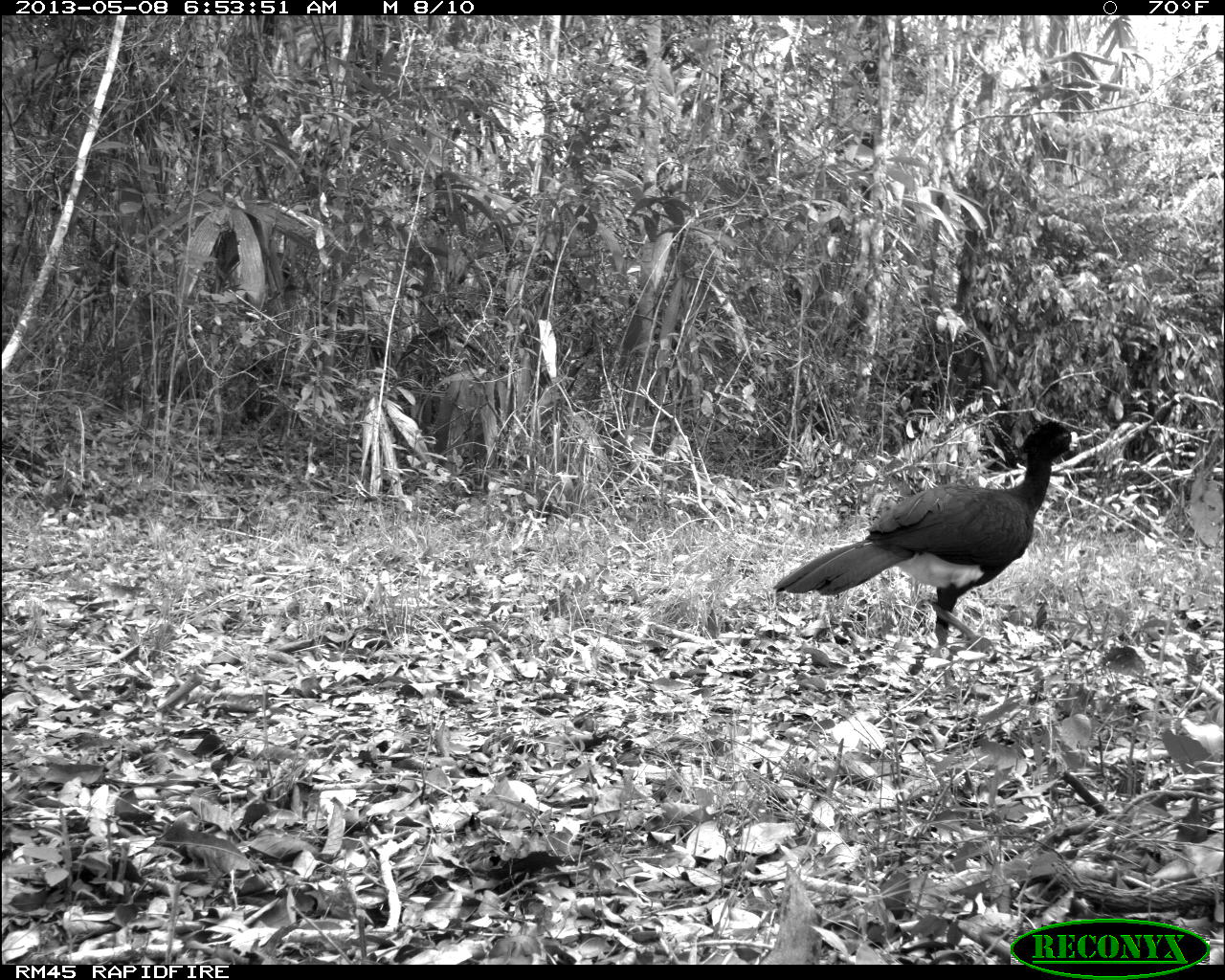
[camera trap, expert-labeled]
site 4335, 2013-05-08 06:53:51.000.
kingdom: Animalia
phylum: Chordata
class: Aves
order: Galliformes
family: Cracidae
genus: Crax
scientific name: Crax rubra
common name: great curassow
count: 1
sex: male